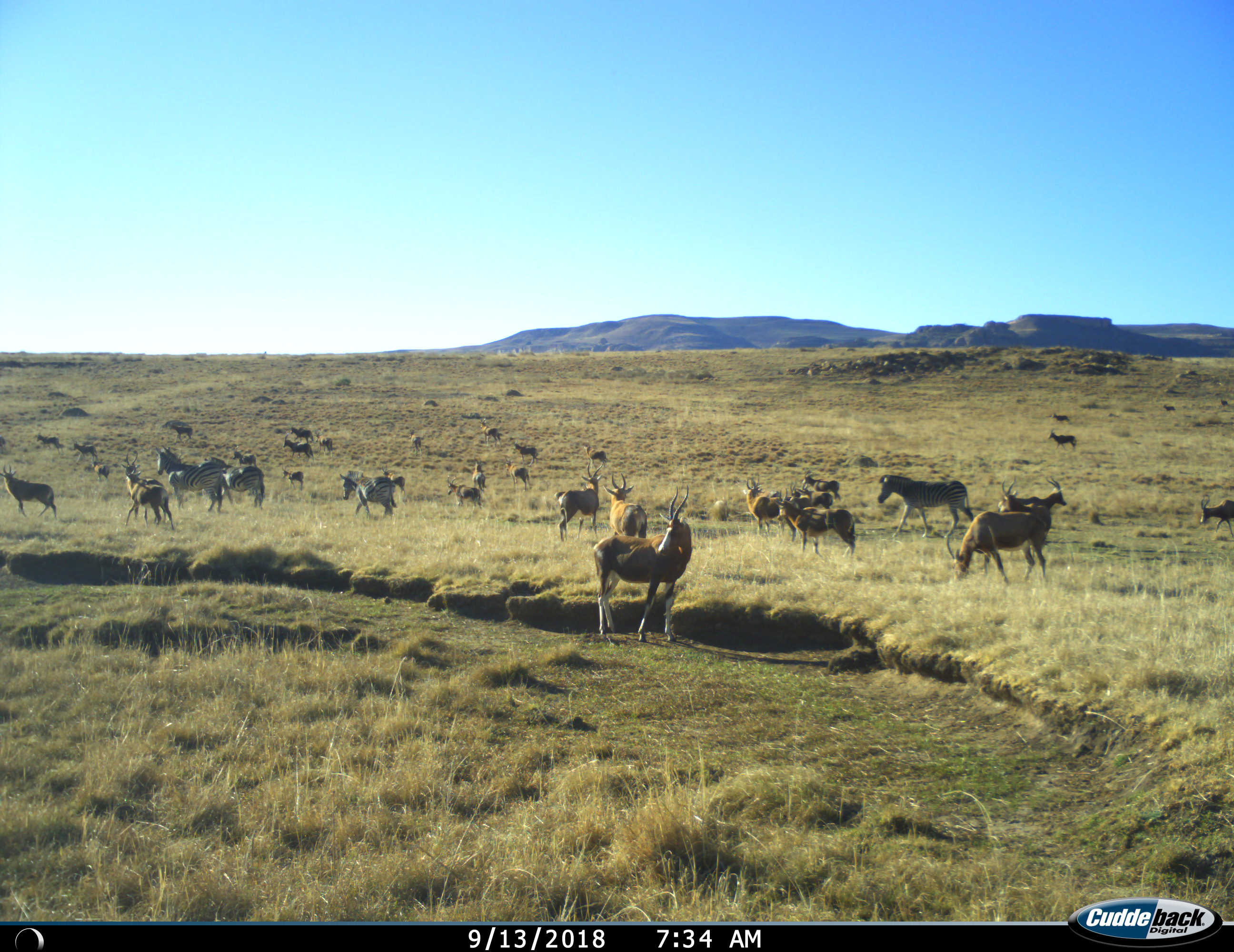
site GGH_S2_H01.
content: unidentified animal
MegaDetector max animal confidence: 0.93